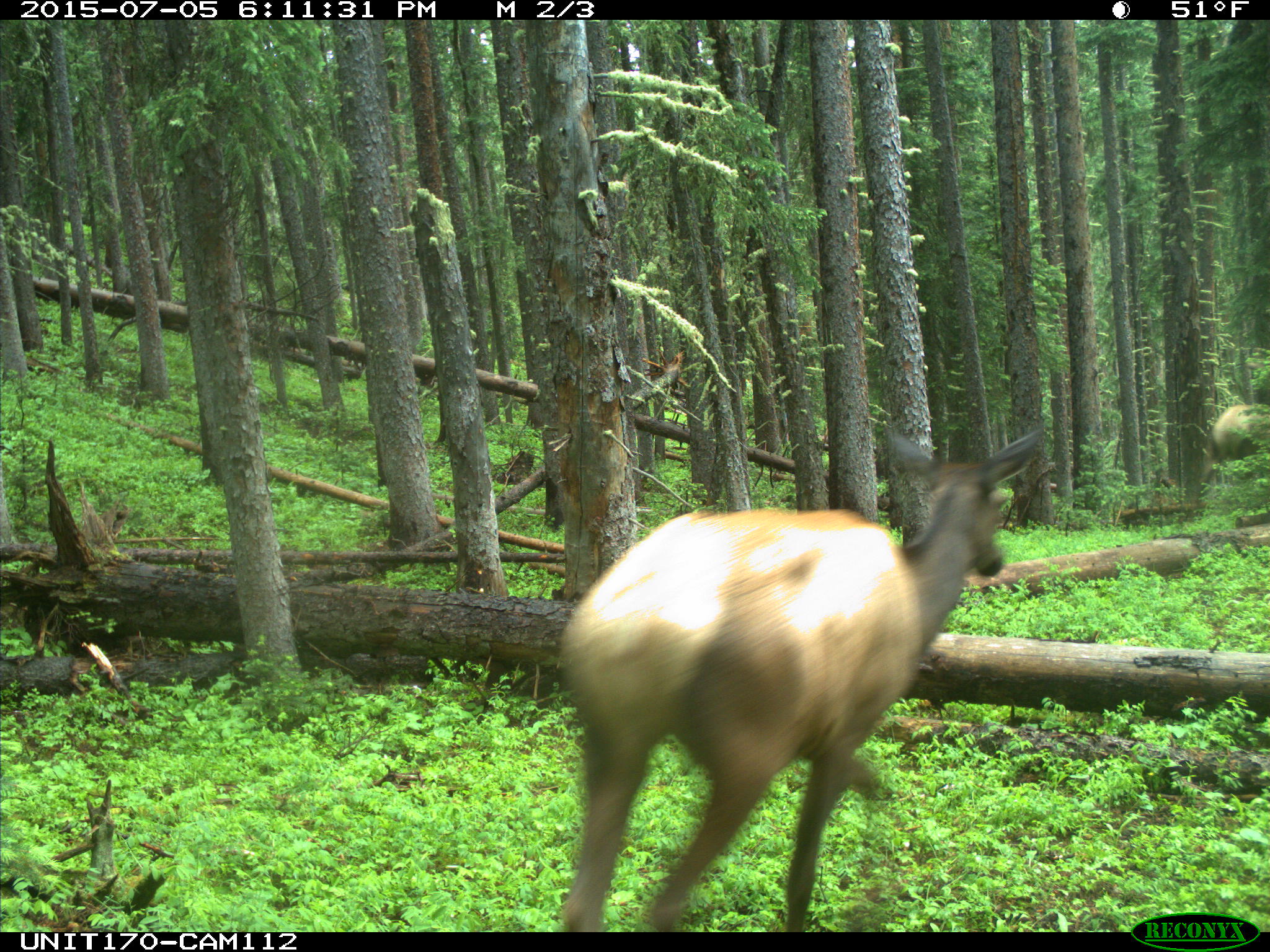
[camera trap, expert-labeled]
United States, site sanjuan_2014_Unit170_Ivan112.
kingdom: Animalia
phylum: Chordata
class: Mammalia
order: Artiodactyla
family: Cervidae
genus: Cervus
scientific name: Cervus elaphus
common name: red deer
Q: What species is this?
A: Cervus elaphus (red deer).